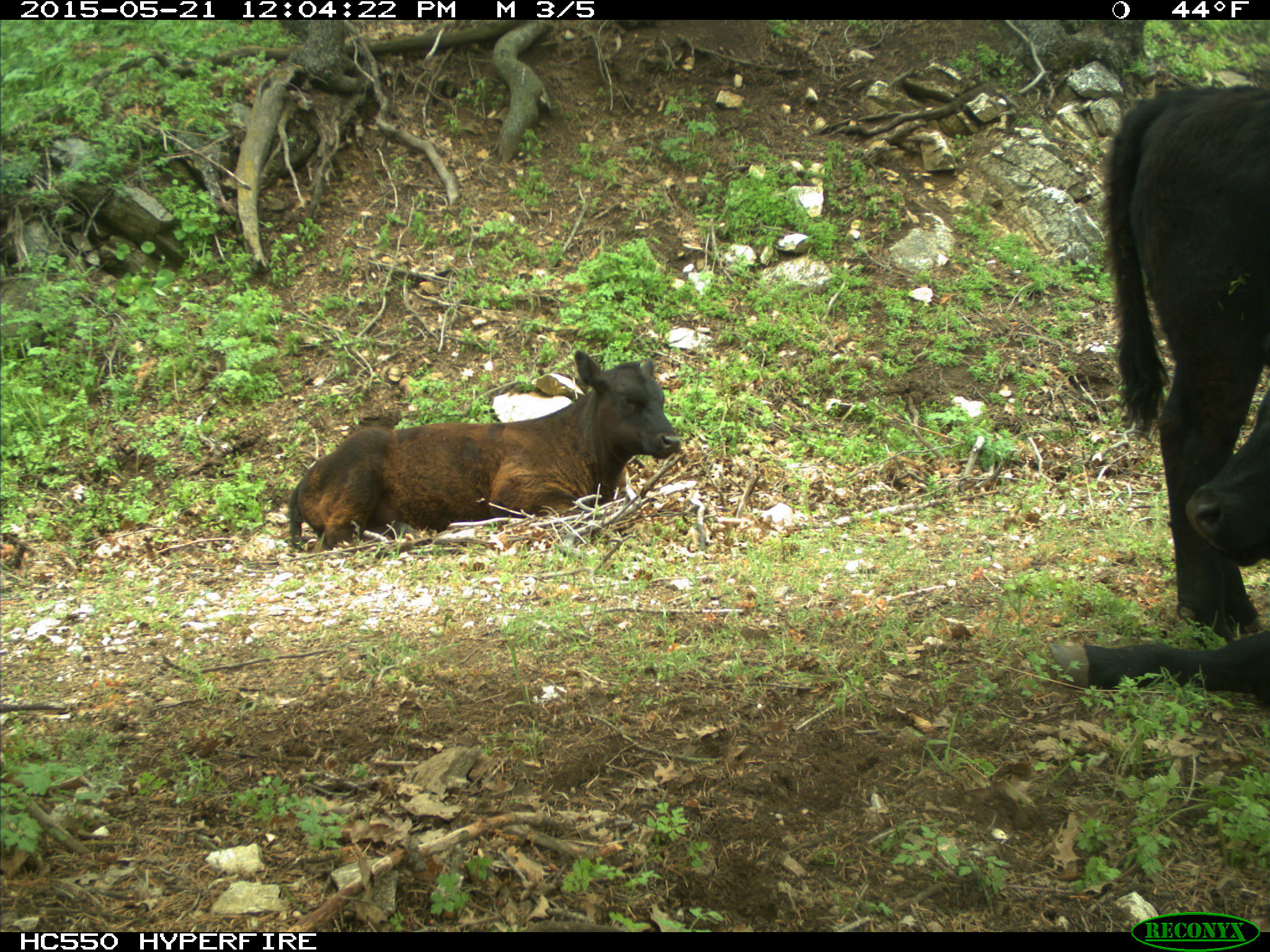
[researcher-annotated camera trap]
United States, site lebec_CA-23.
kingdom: Animalia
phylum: Chordata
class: Mammalia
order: Artiodactyla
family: Bovidae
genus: Bos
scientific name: Bos taurus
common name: domestic cow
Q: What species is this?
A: Bos taurus (domestic cow).